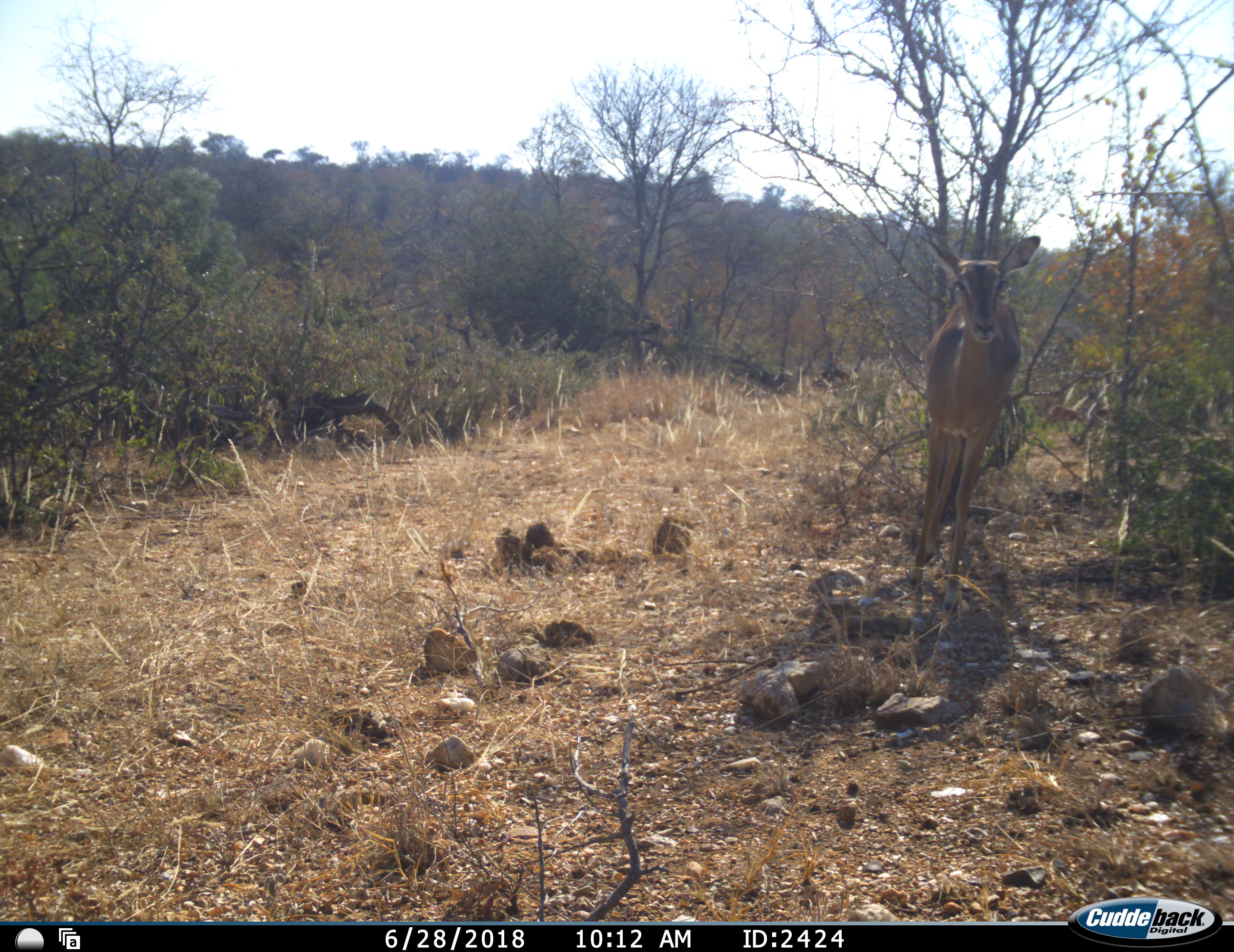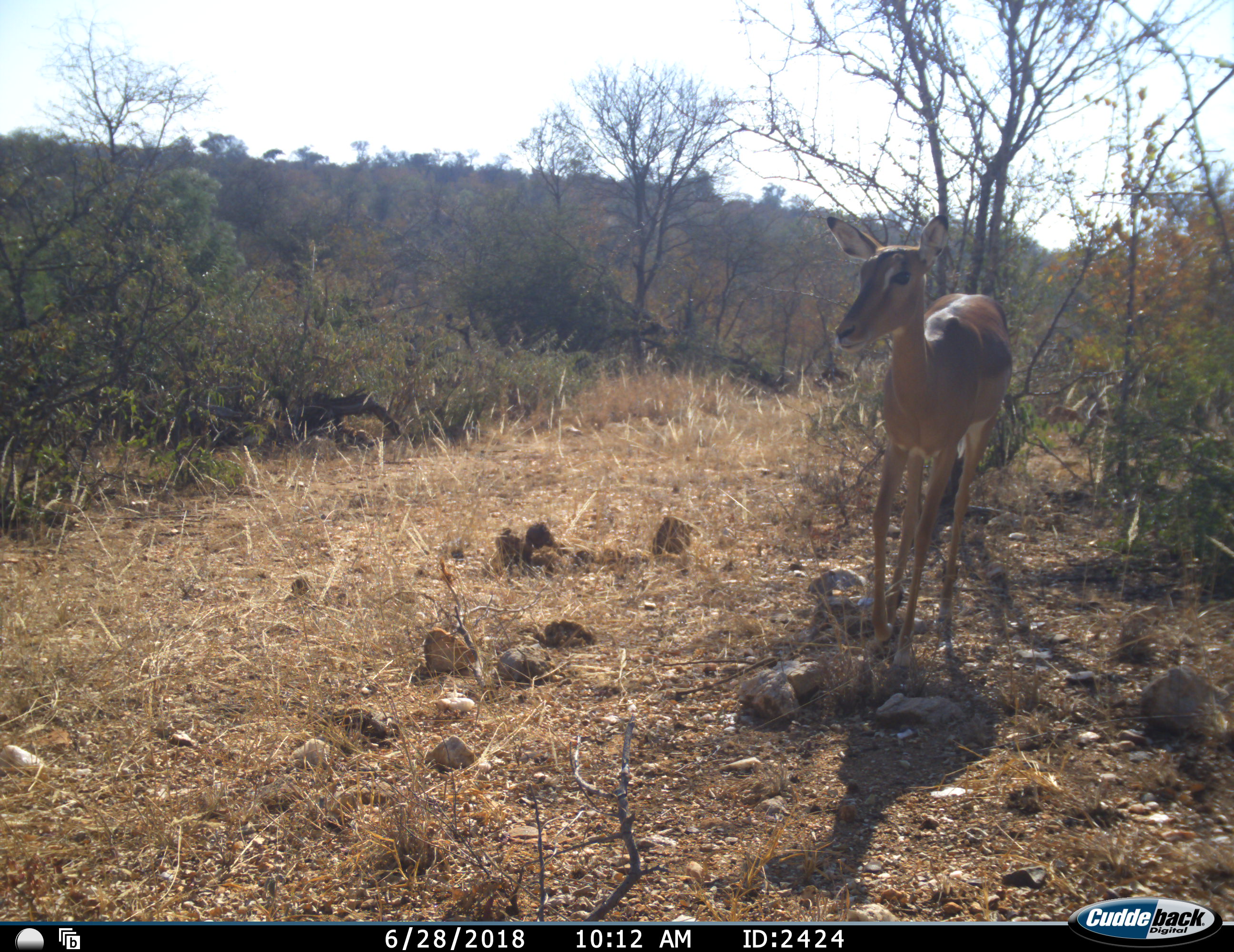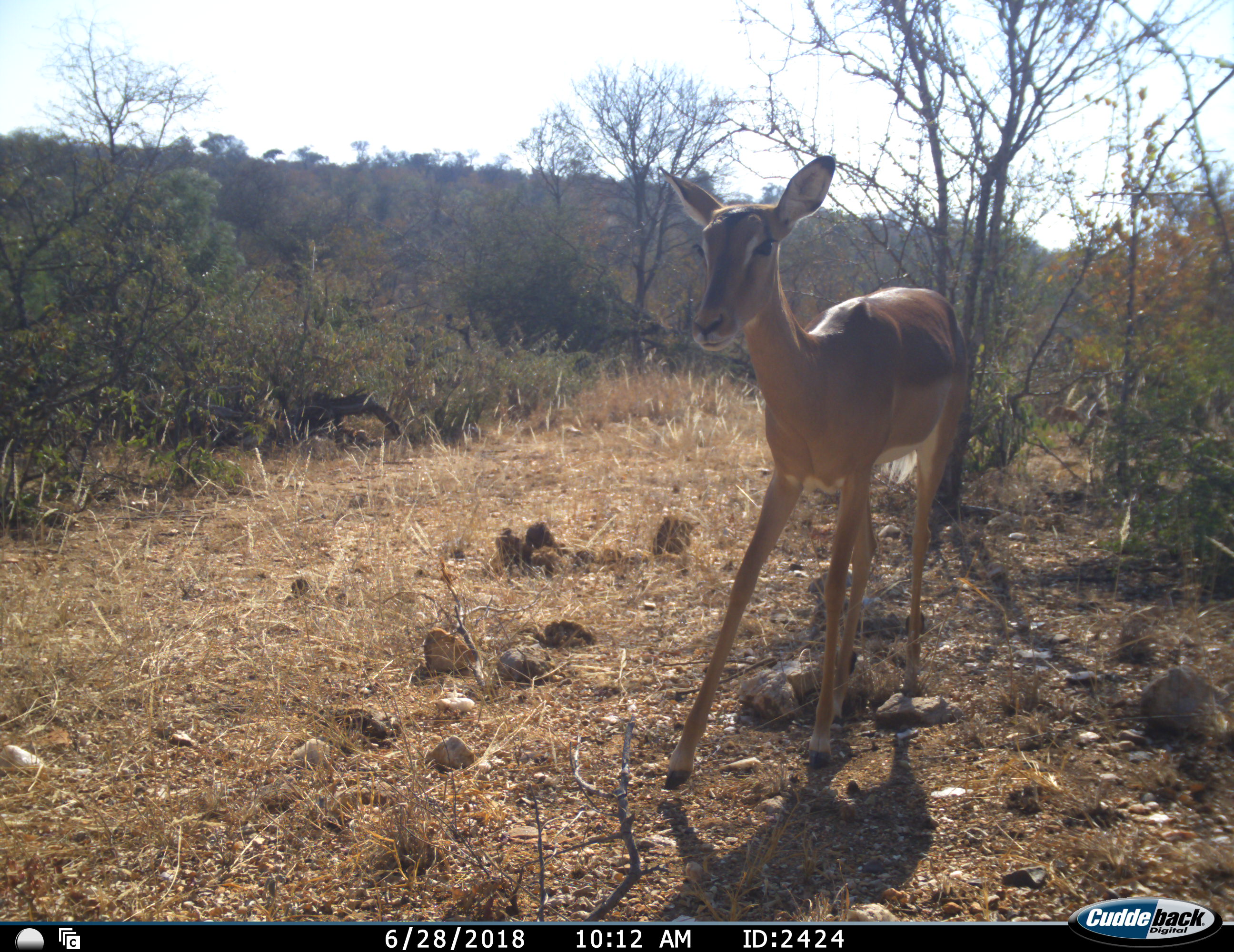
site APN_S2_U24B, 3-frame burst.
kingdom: Animalia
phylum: Chordata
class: Mammalia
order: Artiodactyla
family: Bovidae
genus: Aepyceros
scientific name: Aepyceros melampus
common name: impala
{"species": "impala (Aepyceros melampus)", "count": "1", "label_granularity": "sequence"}